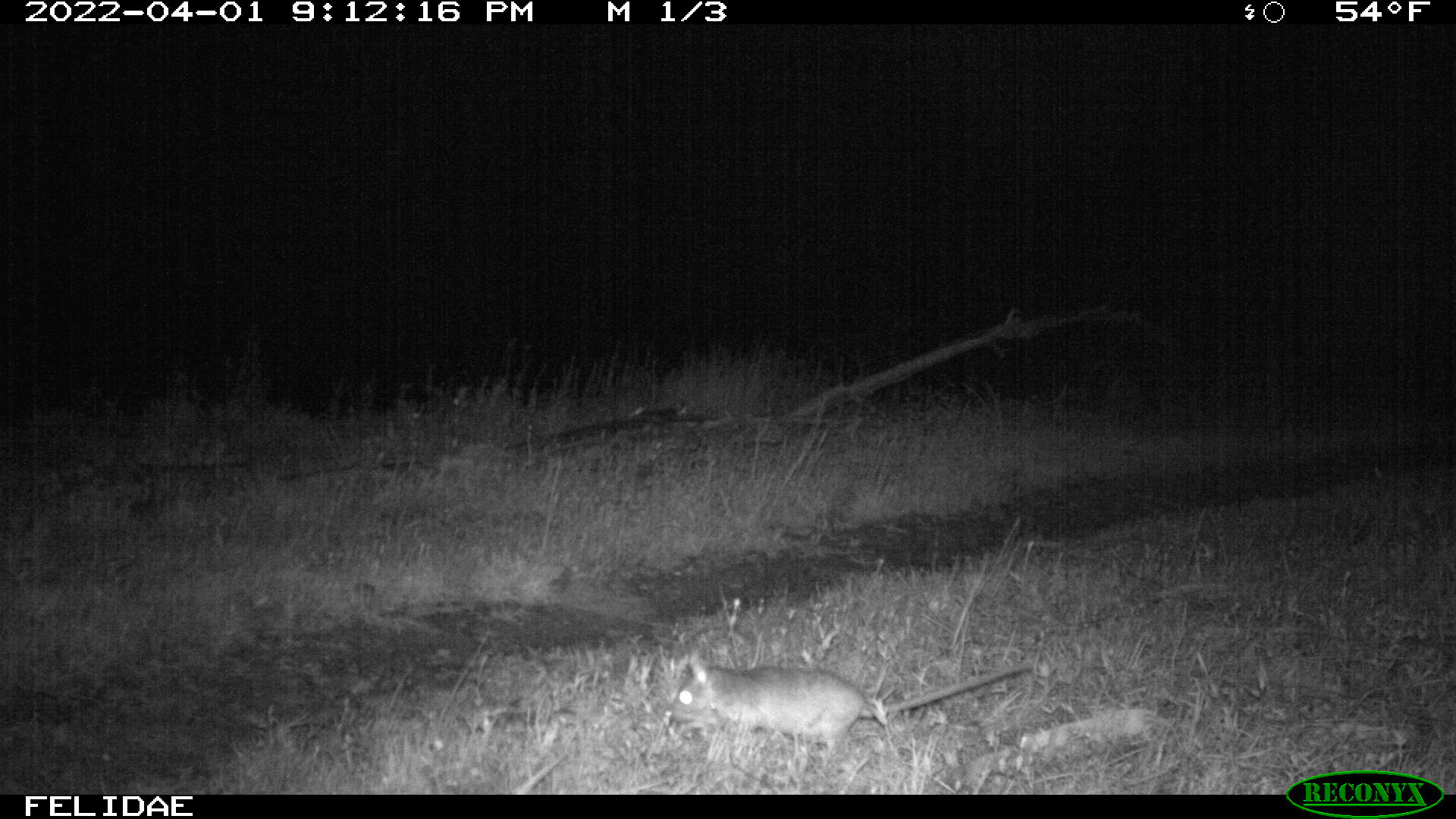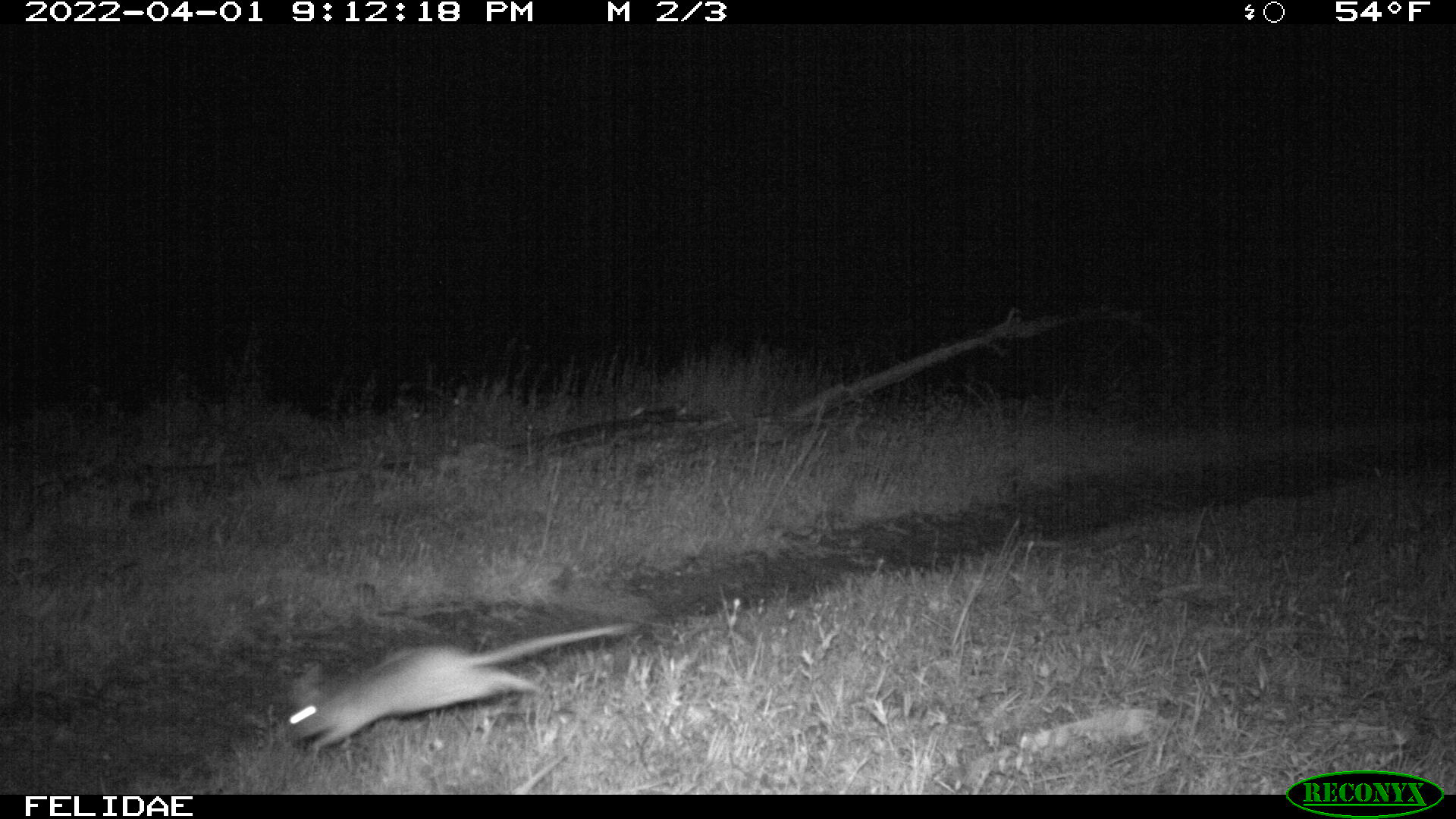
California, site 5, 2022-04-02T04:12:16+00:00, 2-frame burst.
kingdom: Animalia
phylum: Chordata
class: Mammalia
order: Rodentia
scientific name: Rodentia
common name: mouse or rat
Mouse or rat (Rodentia).